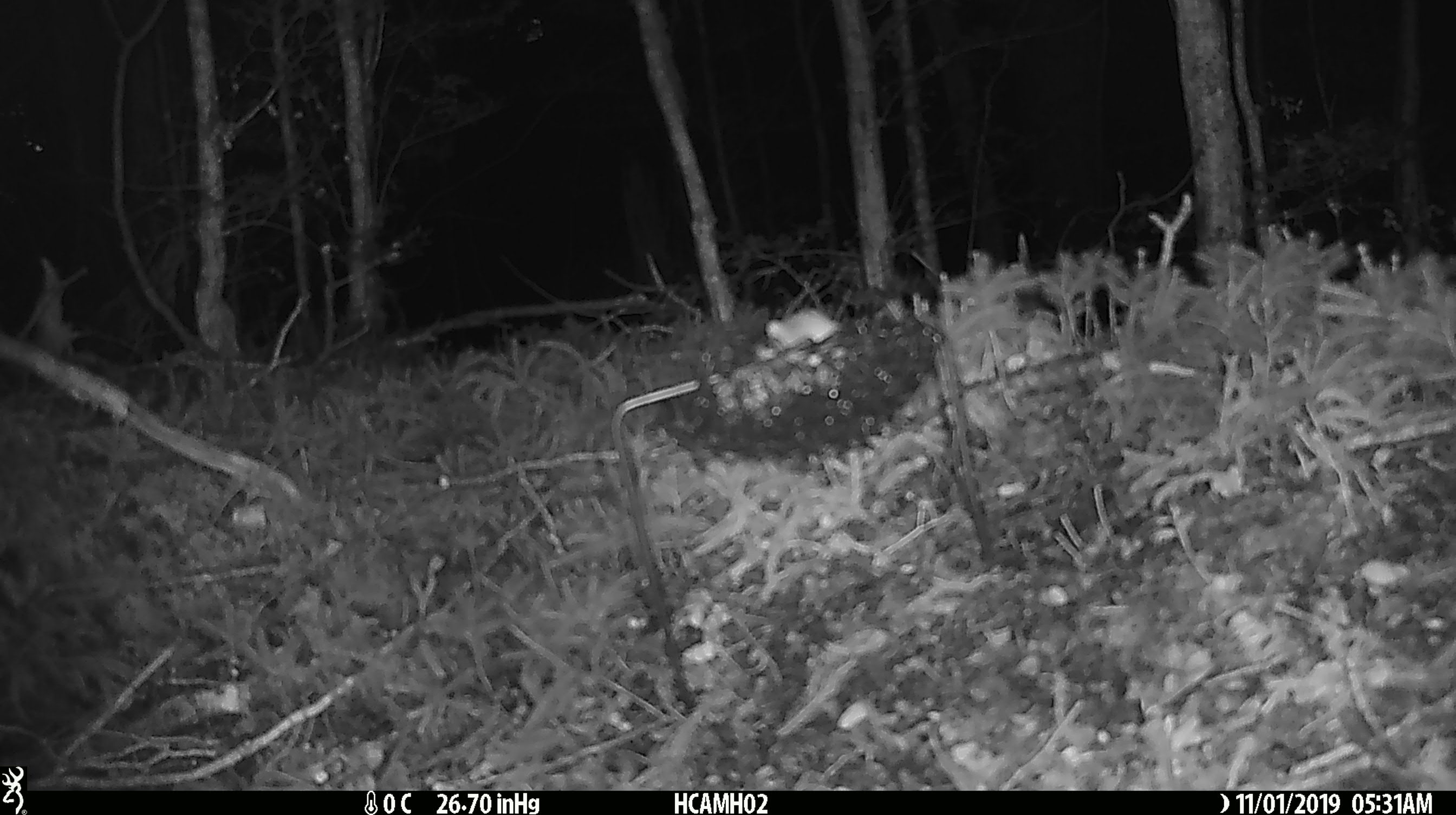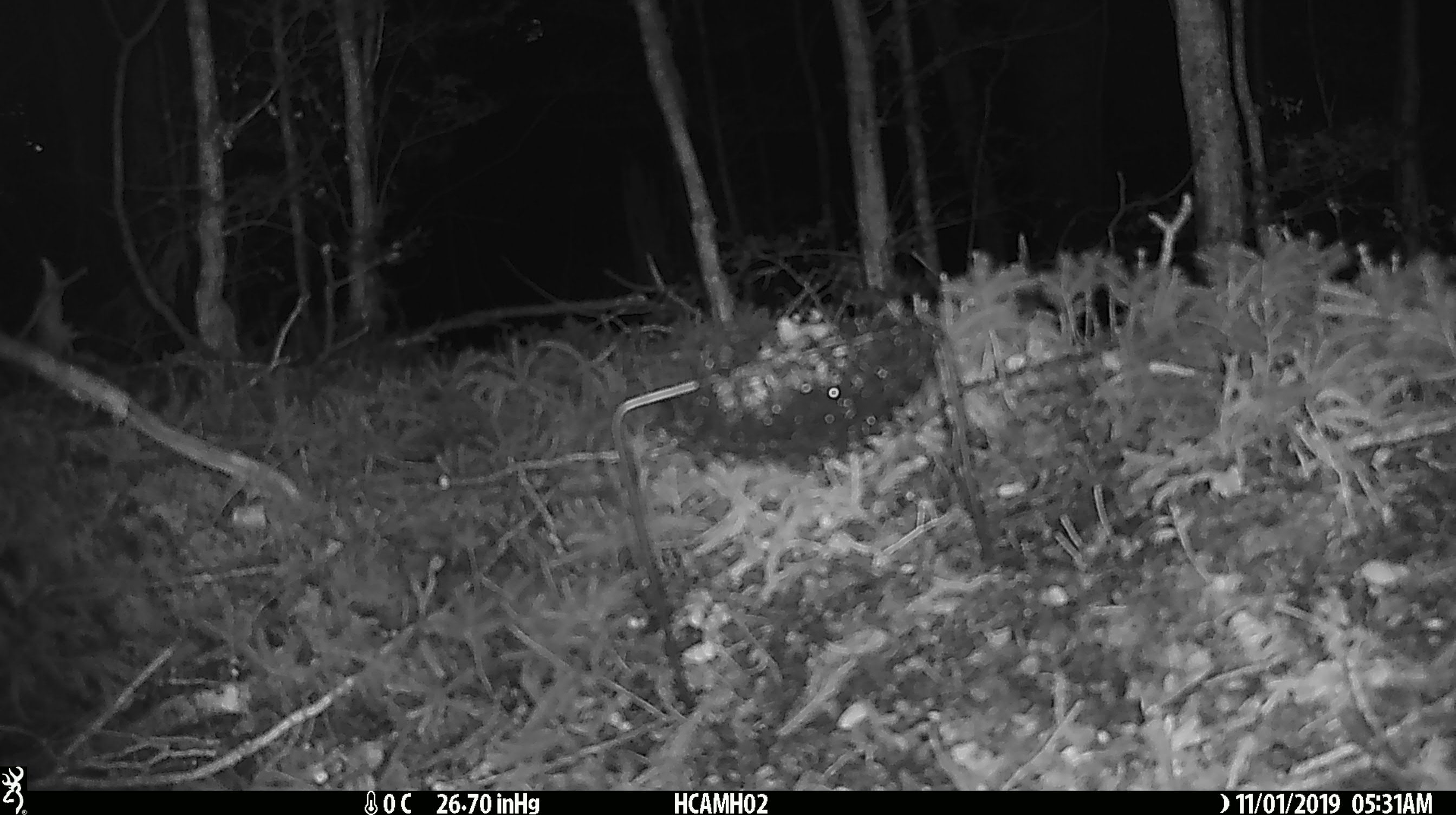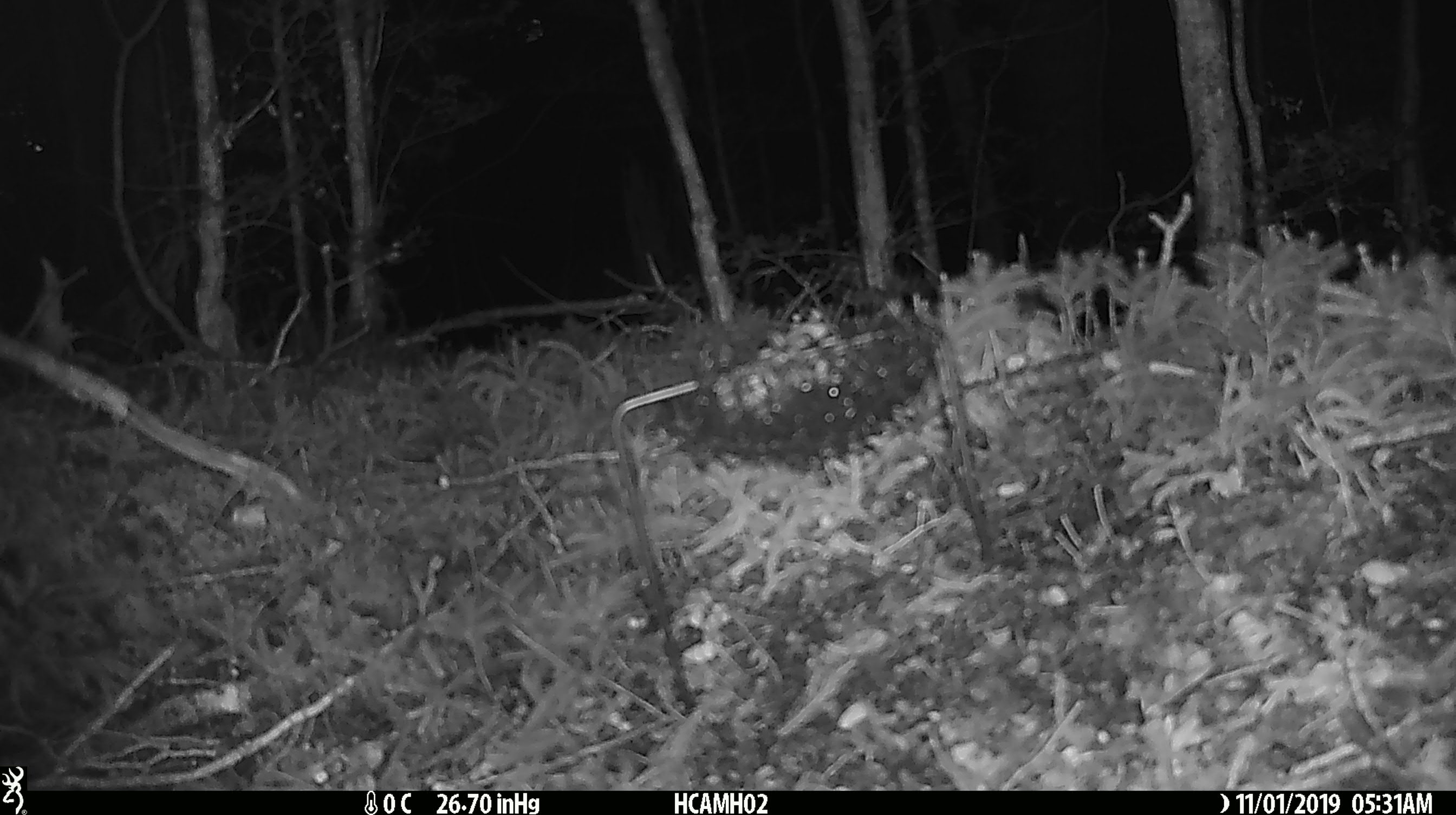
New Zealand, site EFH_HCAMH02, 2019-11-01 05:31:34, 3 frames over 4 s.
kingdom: Animalia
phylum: Chordata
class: Mammalia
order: Rodentia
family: Muridae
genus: Mus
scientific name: Mus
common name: mouse